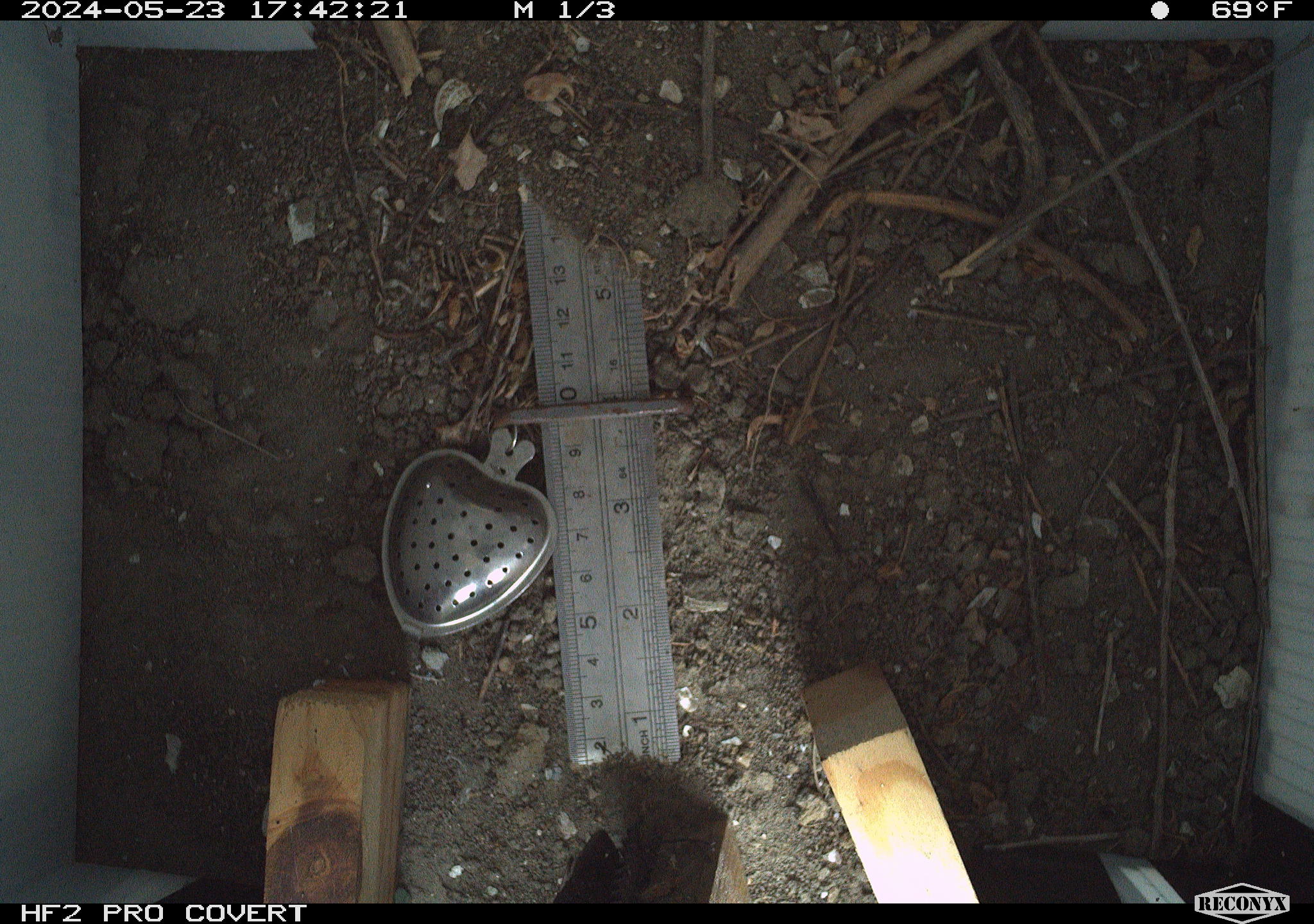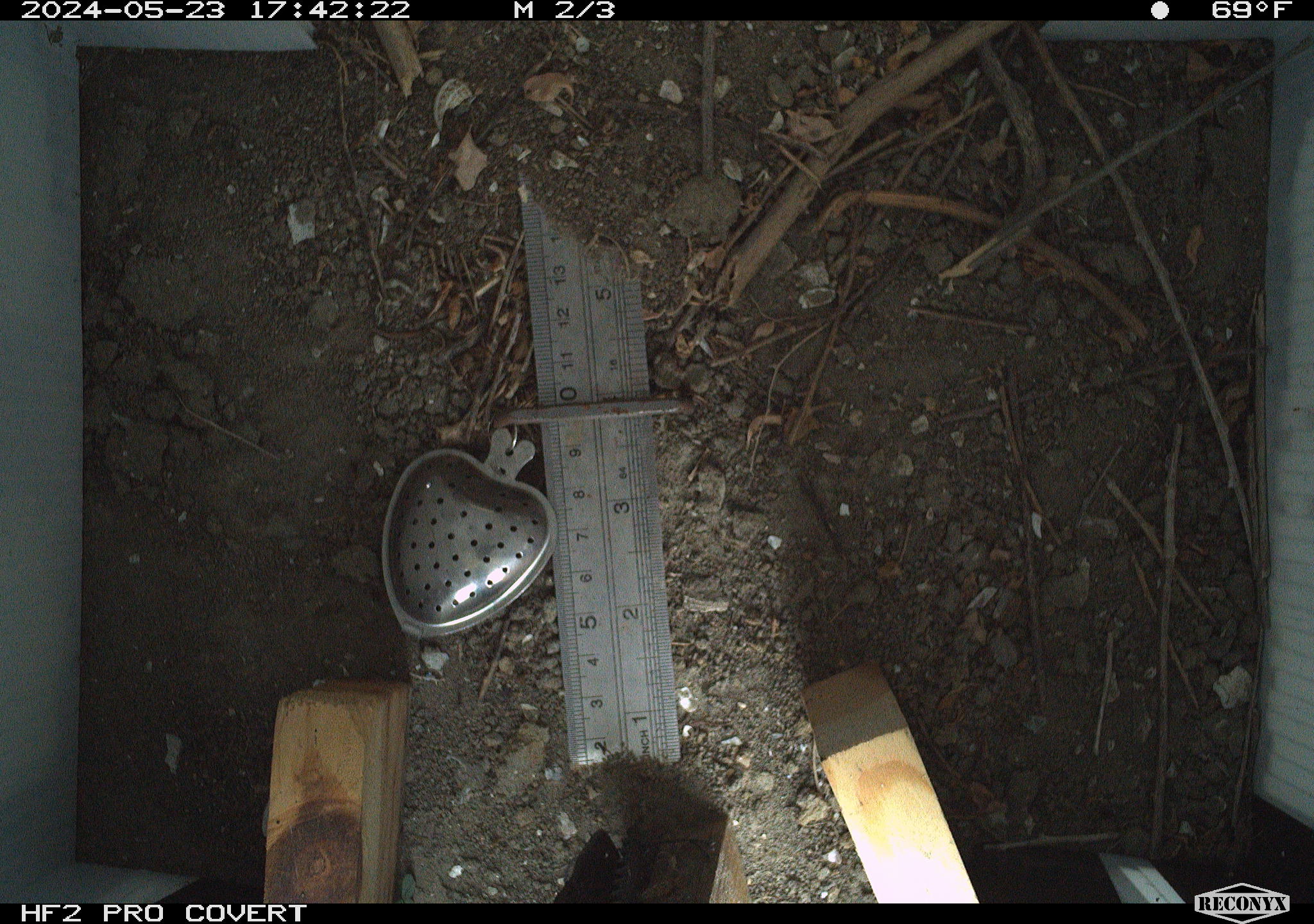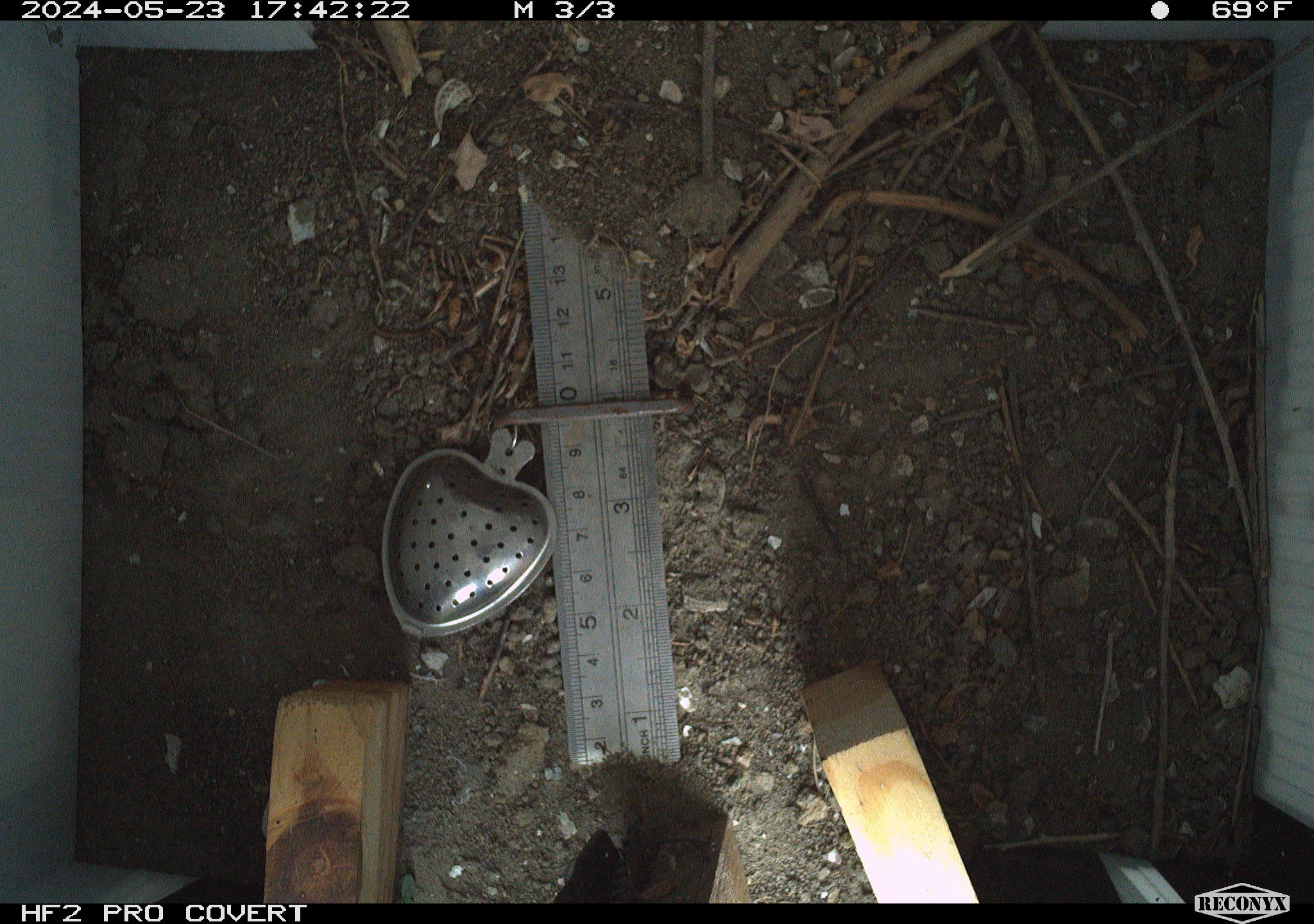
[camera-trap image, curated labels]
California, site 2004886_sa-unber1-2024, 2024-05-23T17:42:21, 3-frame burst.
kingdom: Animalia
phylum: Arthropoda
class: Insecta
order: Hymenoptera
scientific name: Hymenoptera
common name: ants, bees, wasps, and sawflies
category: hymenoptera order